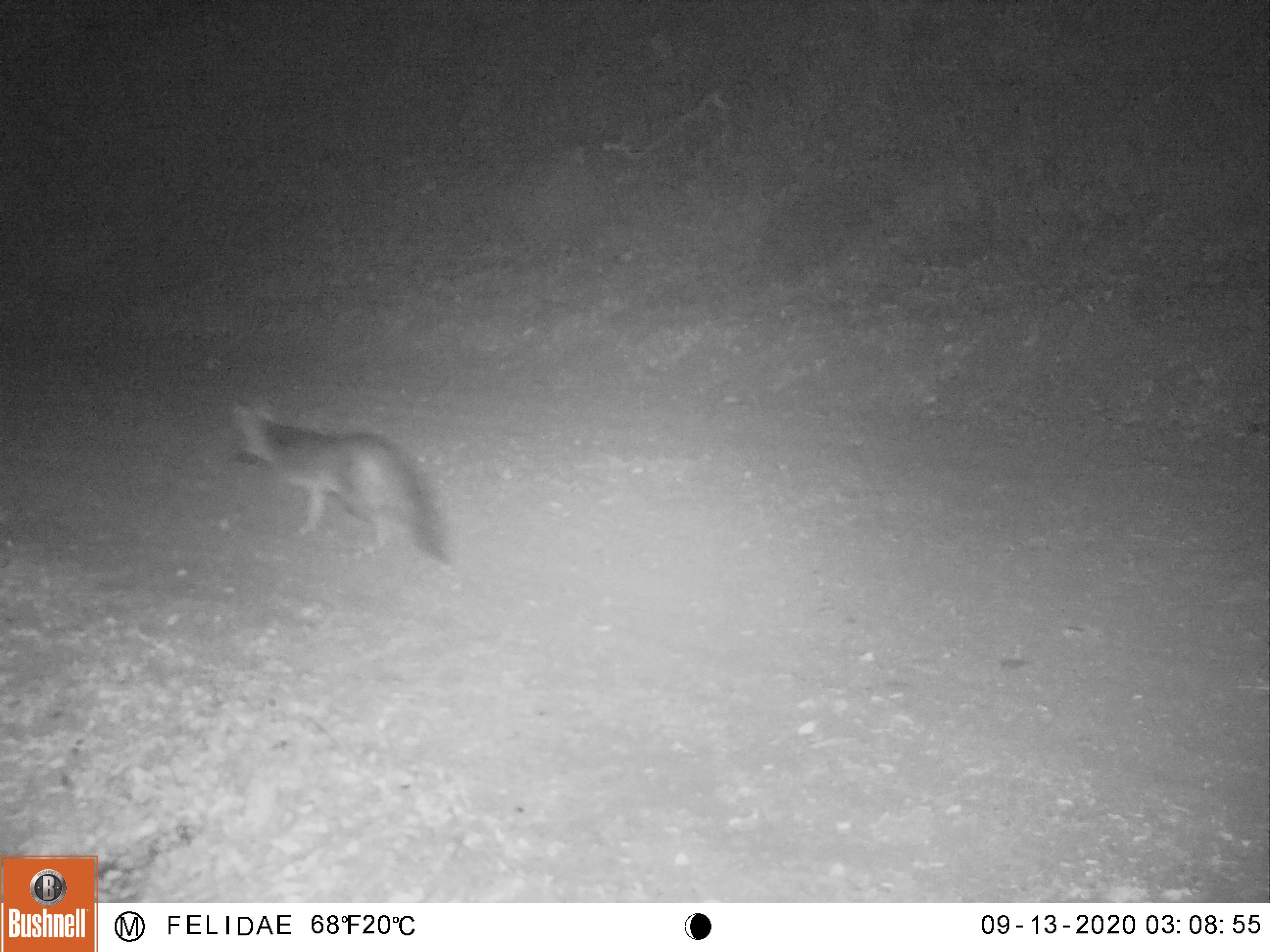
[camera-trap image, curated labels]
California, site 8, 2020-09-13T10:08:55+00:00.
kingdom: Animalia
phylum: Chordata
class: Mammalia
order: Carnivora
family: Canidae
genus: Urocyon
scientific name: Urocyon cinereoargenteus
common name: gray fox